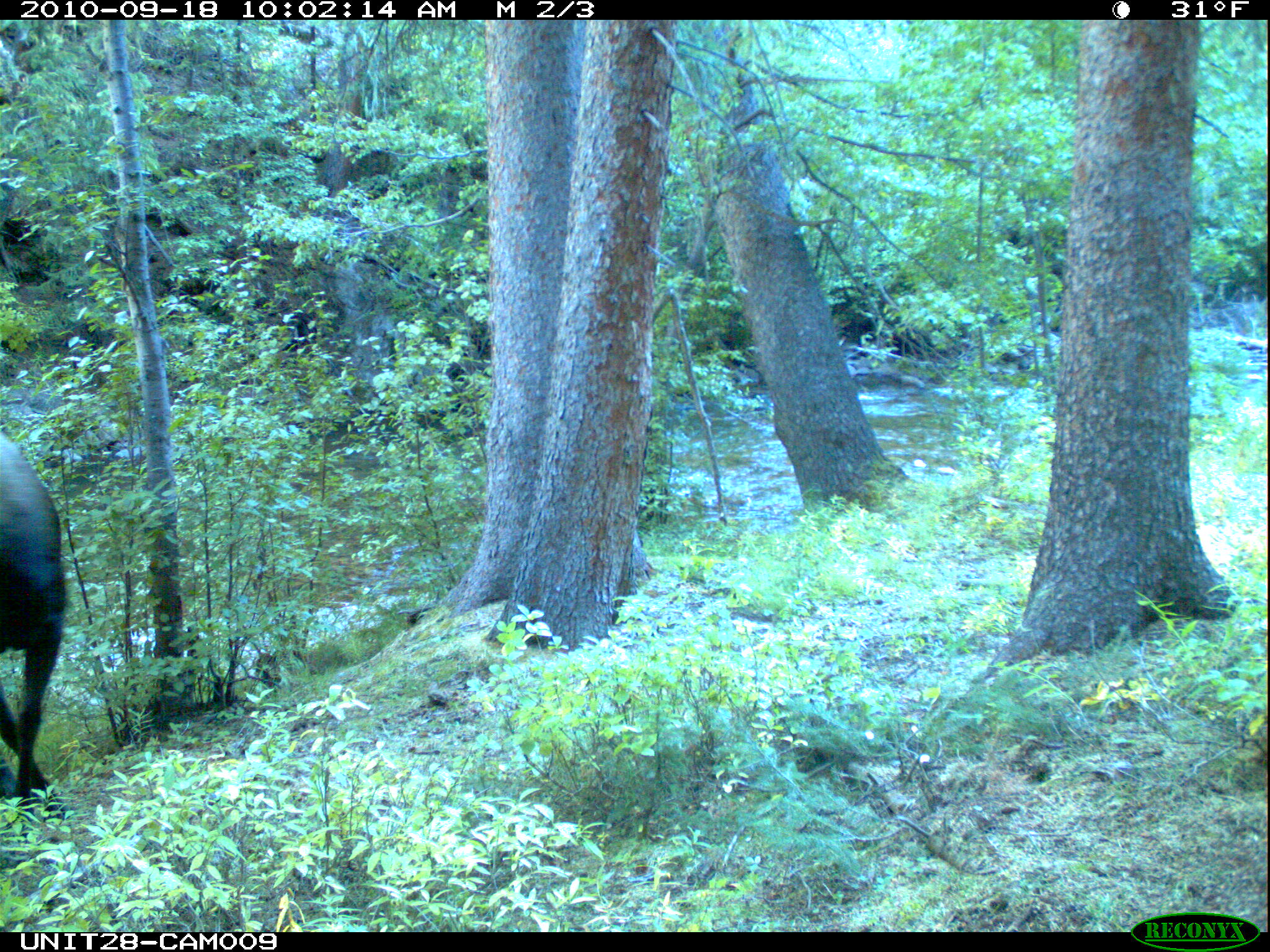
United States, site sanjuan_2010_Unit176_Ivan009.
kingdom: Animalia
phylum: Chordata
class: Mammalia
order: Artiodactyla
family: Cervidae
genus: Alces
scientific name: Alces alces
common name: moose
Alces alces (moose).